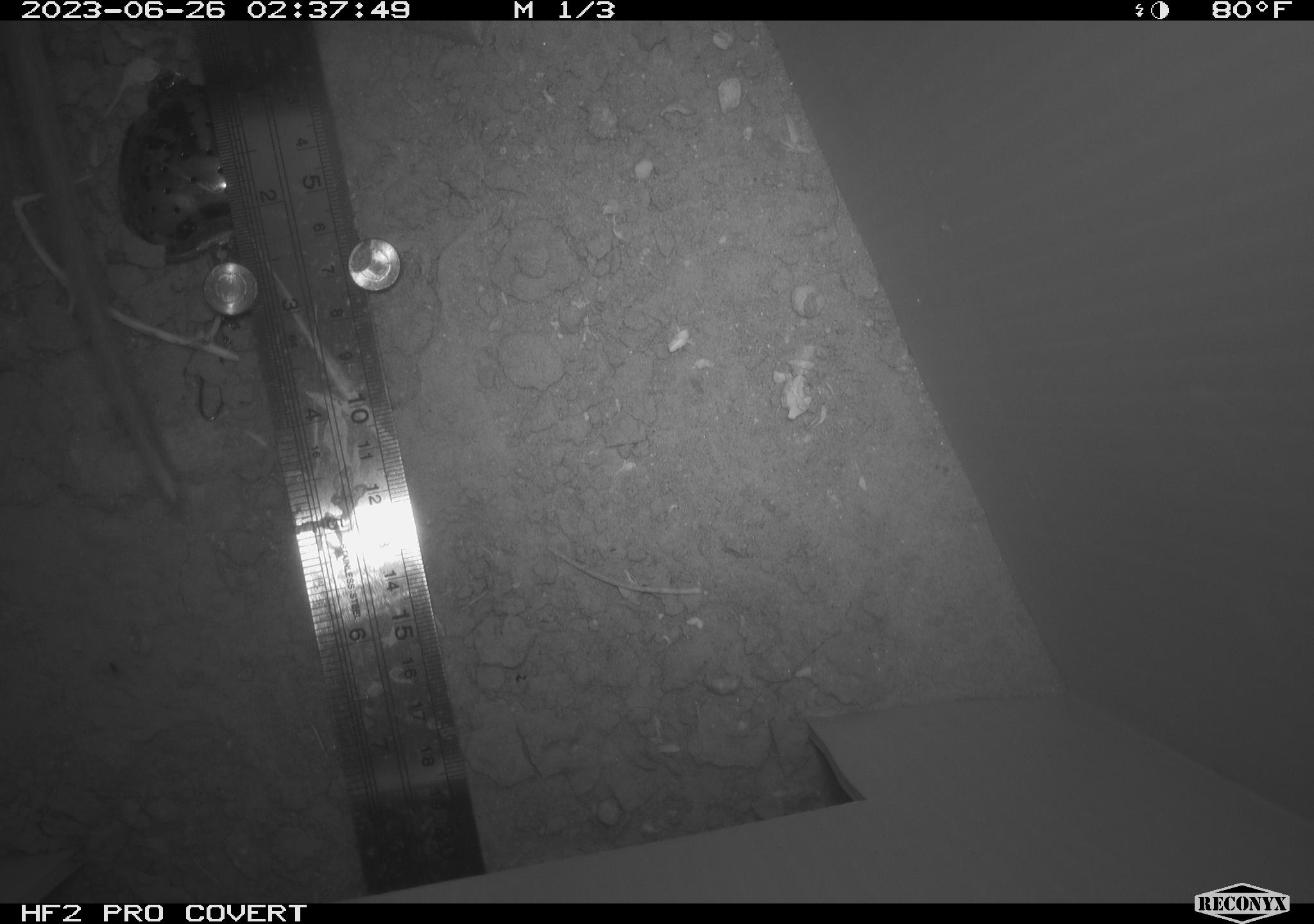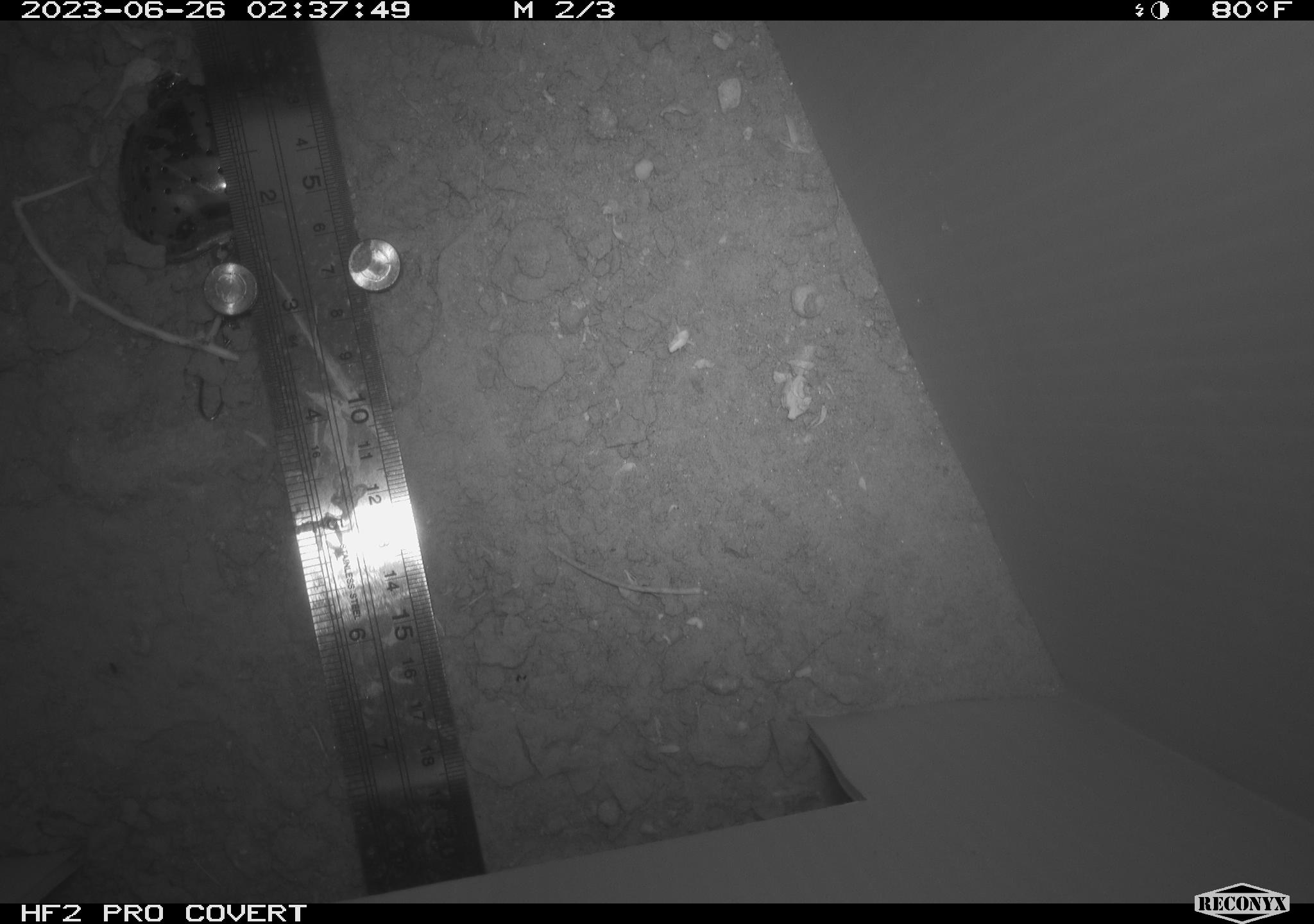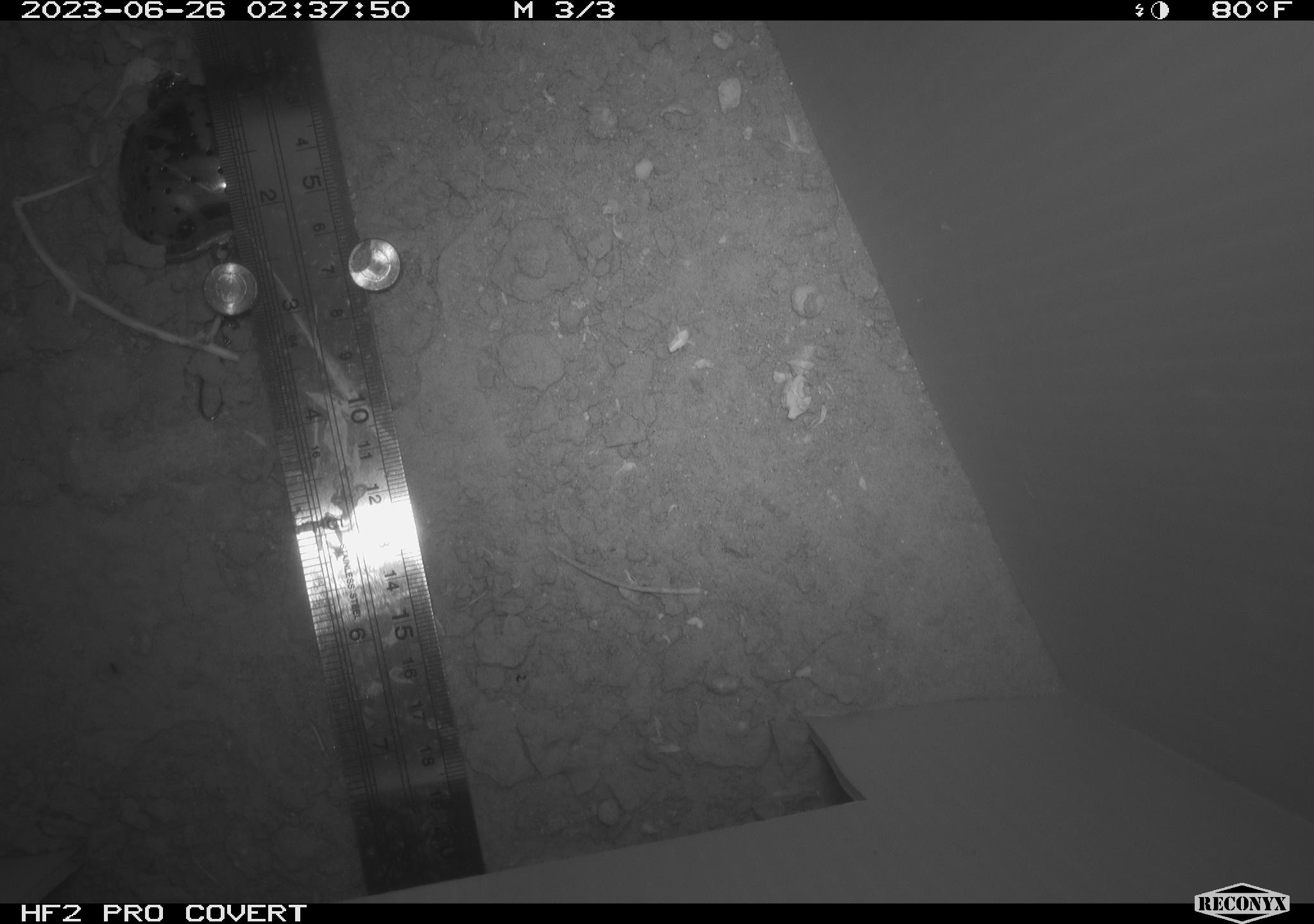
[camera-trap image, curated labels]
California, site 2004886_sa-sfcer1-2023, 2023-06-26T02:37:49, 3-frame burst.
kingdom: Animalia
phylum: Chordata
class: Mammalia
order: Rodentia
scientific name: Rodentia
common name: mouse species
Mouse species (Rodentia).